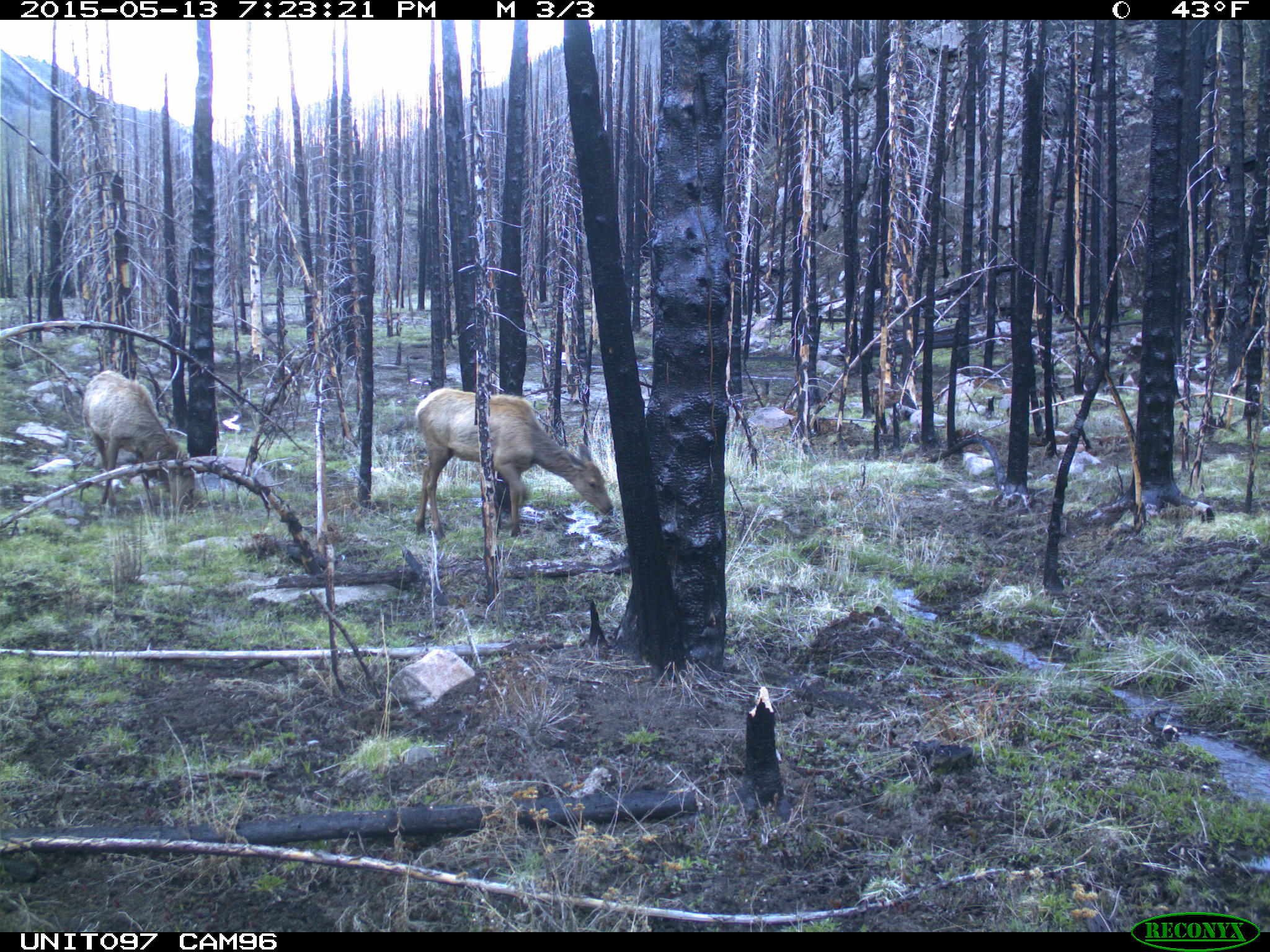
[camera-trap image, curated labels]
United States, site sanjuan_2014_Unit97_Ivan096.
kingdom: Animalia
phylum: Chordata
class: Mammalia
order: Artiodactyla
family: Cervidae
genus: Cervus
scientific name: Cervus elaphus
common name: red deer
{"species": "Cervus elaphus (red deer)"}